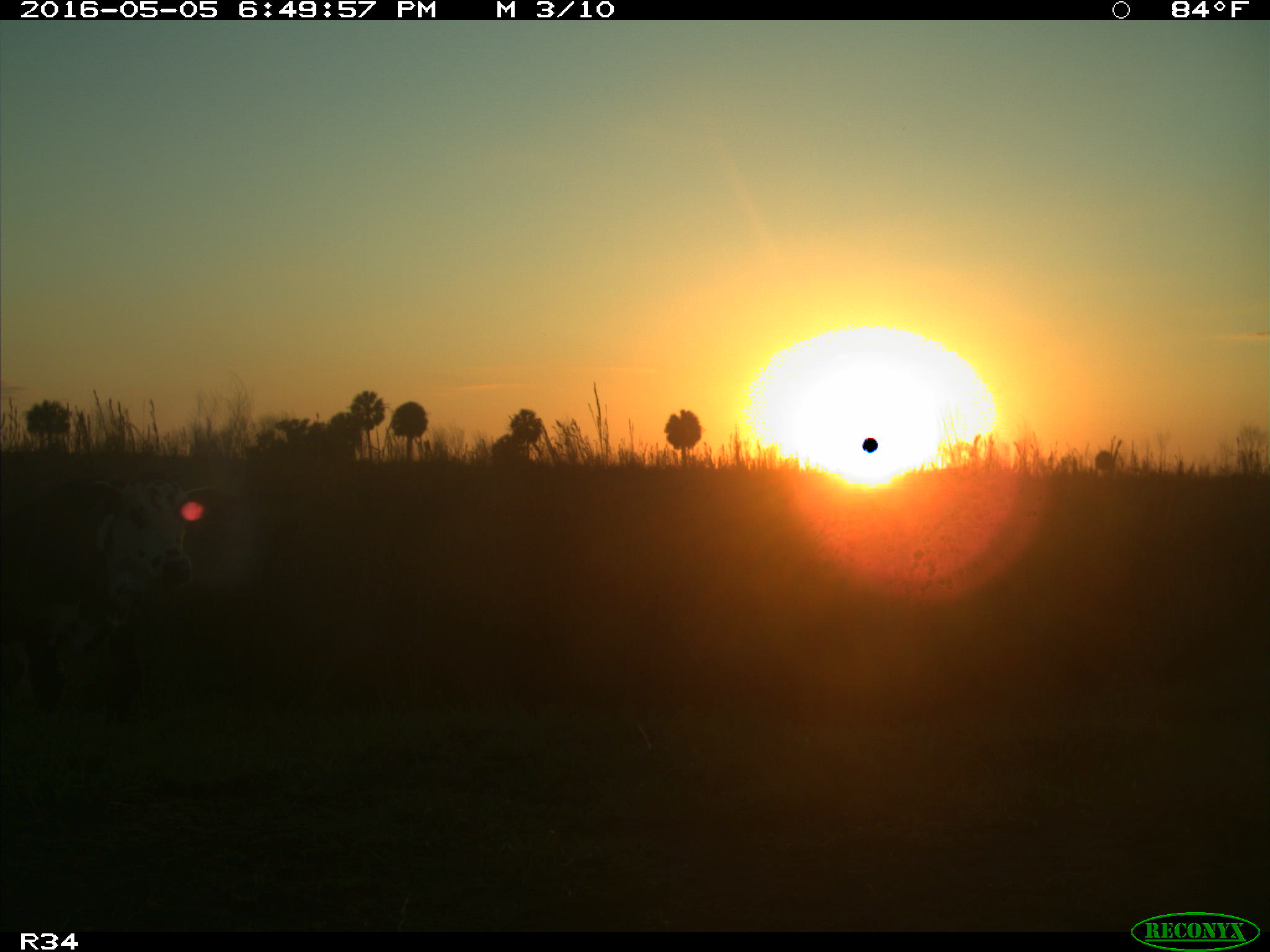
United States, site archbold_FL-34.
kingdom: Animalia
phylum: Chordata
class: Mammalia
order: Artiodactyla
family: Bovidae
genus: Bos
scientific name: Bos taurus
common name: domestic cow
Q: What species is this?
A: Bos taurus (domestic cow).